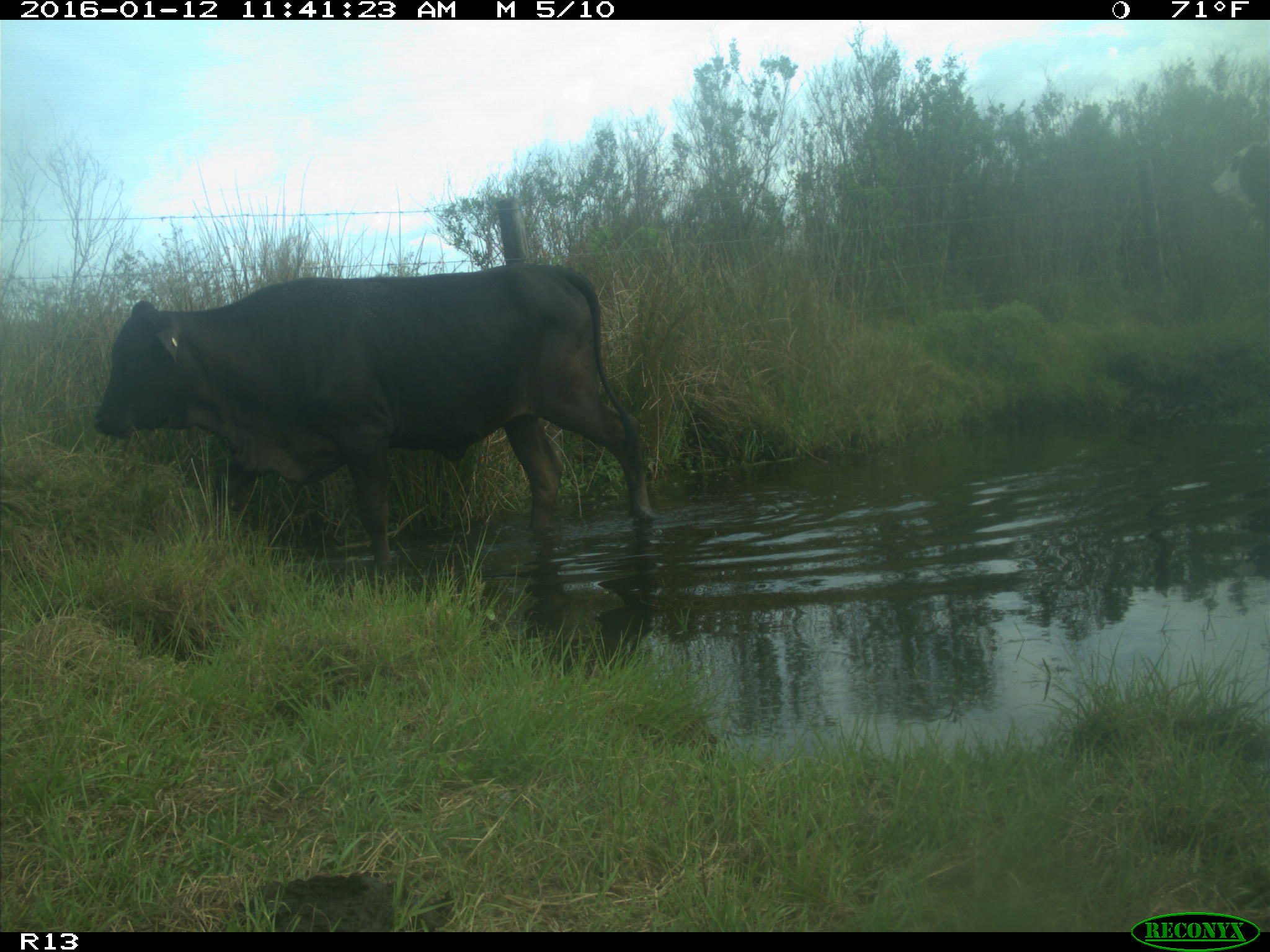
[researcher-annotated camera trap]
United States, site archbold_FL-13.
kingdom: Animalia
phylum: Chordata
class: Mammalia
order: Artiodactyla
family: Bovidae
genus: Bos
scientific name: Bos taurus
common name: domestic cow